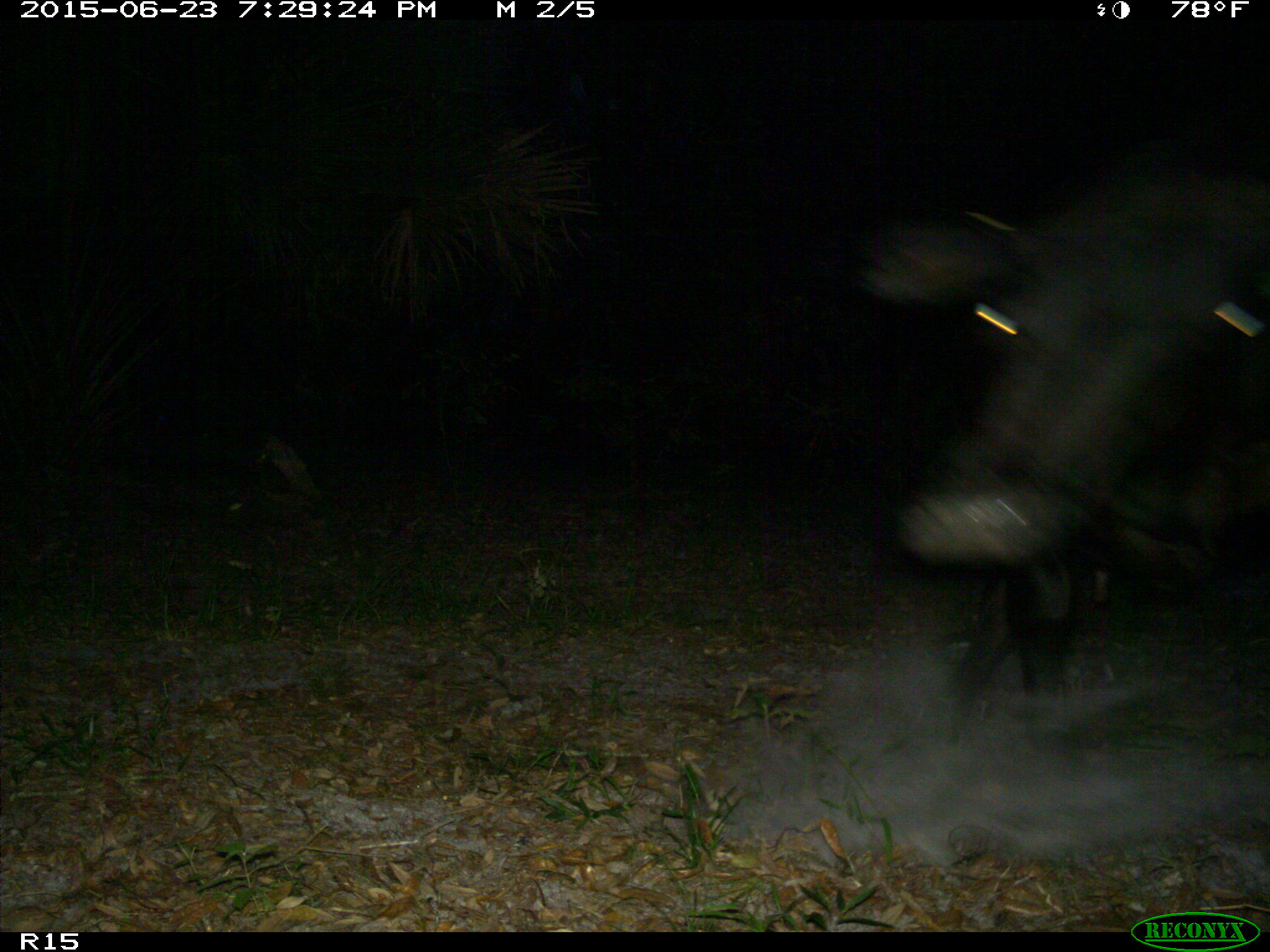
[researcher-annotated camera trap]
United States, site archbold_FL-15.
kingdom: Animalia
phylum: Chordata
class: Mammalia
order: Artiodactyla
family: Bovidae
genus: Bos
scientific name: Bos taurus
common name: domestic cow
Bos taurus (domestic cow).